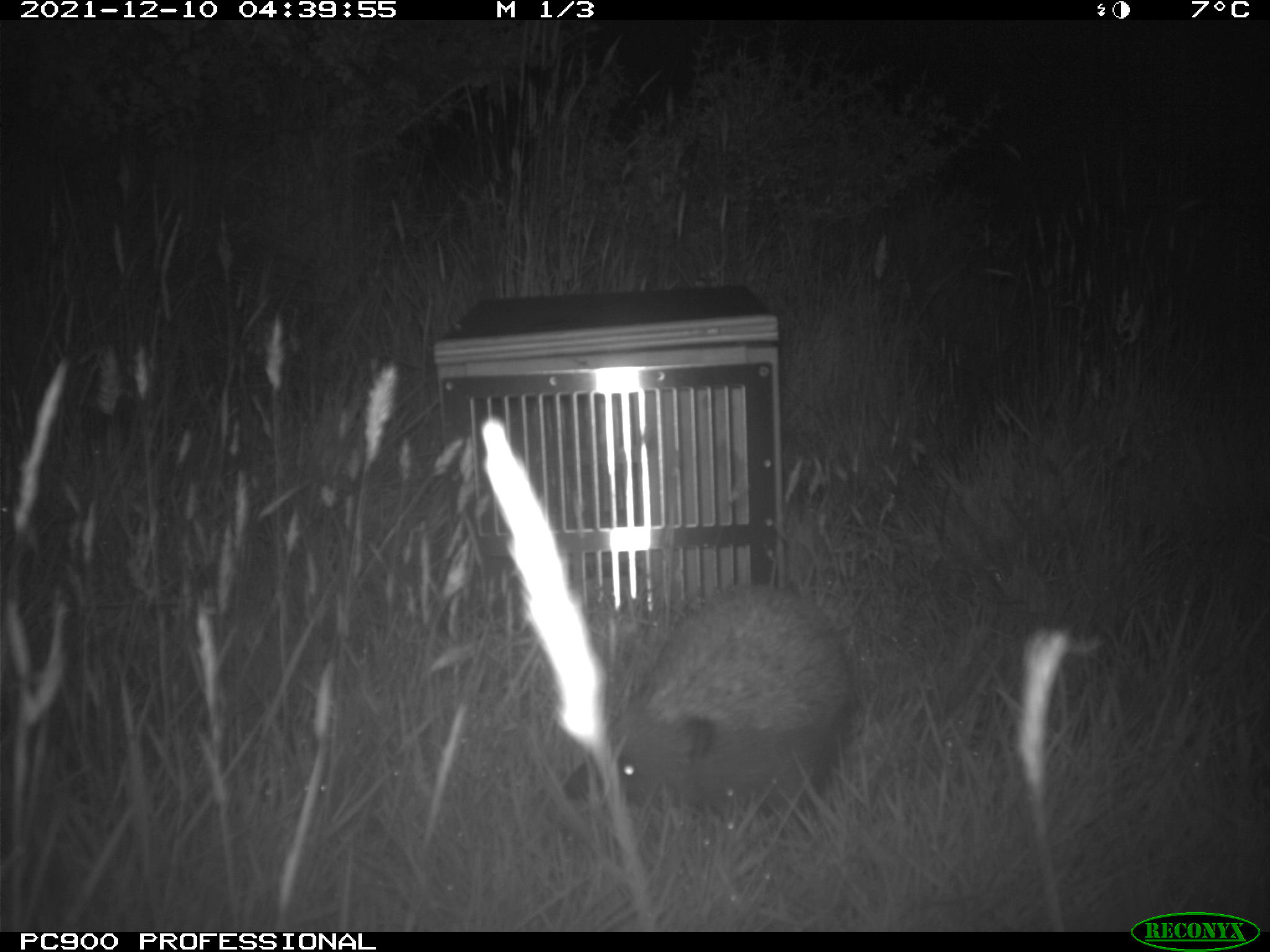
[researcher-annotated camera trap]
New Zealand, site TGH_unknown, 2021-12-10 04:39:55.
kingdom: Animalia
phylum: Chordata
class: Mammalia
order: Eulipotyphla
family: Erinaceidae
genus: Erinaceus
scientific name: Erinaceus europaeus europaeus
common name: european hedgehog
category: hedgehog